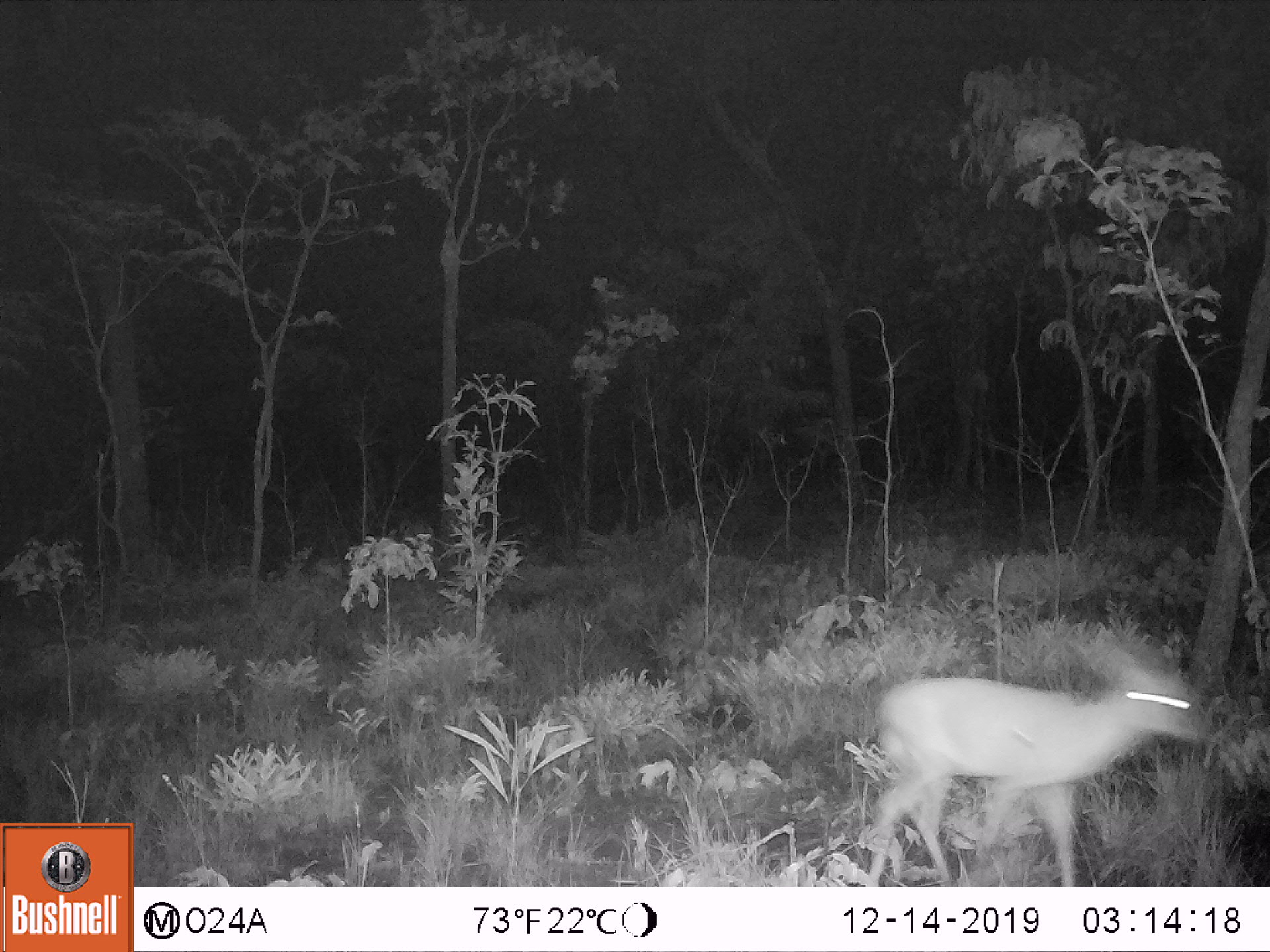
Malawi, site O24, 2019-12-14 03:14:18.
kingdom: Animalia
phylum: Chordata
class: Mammalia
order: Artiodactyla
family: Bovidae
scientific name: Antilopinae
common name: small antelope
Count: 1.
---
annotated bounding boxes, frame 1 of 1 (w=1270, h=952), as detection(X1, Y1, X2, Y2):
small antelope: detection(844, 636, 1215, 885)